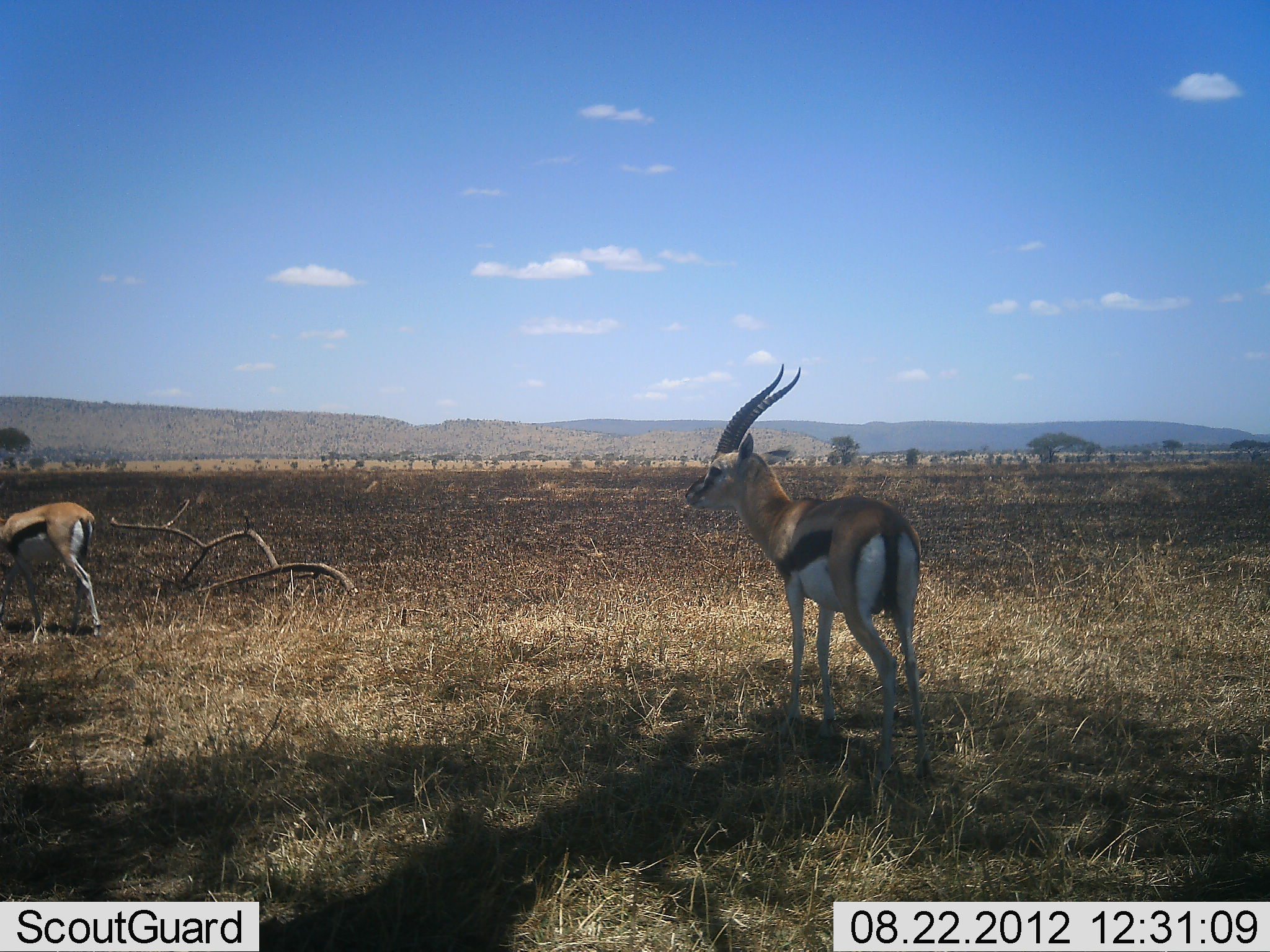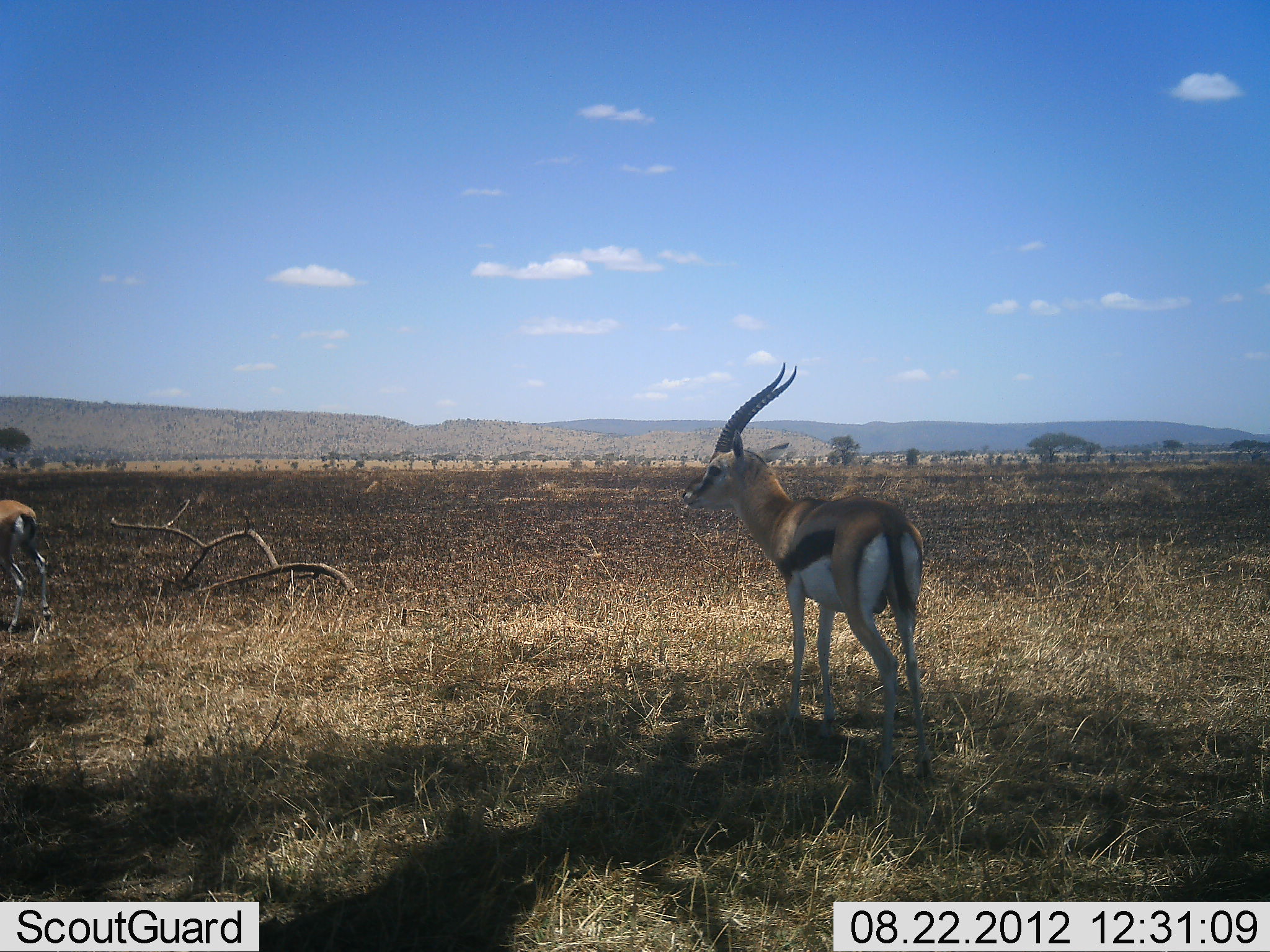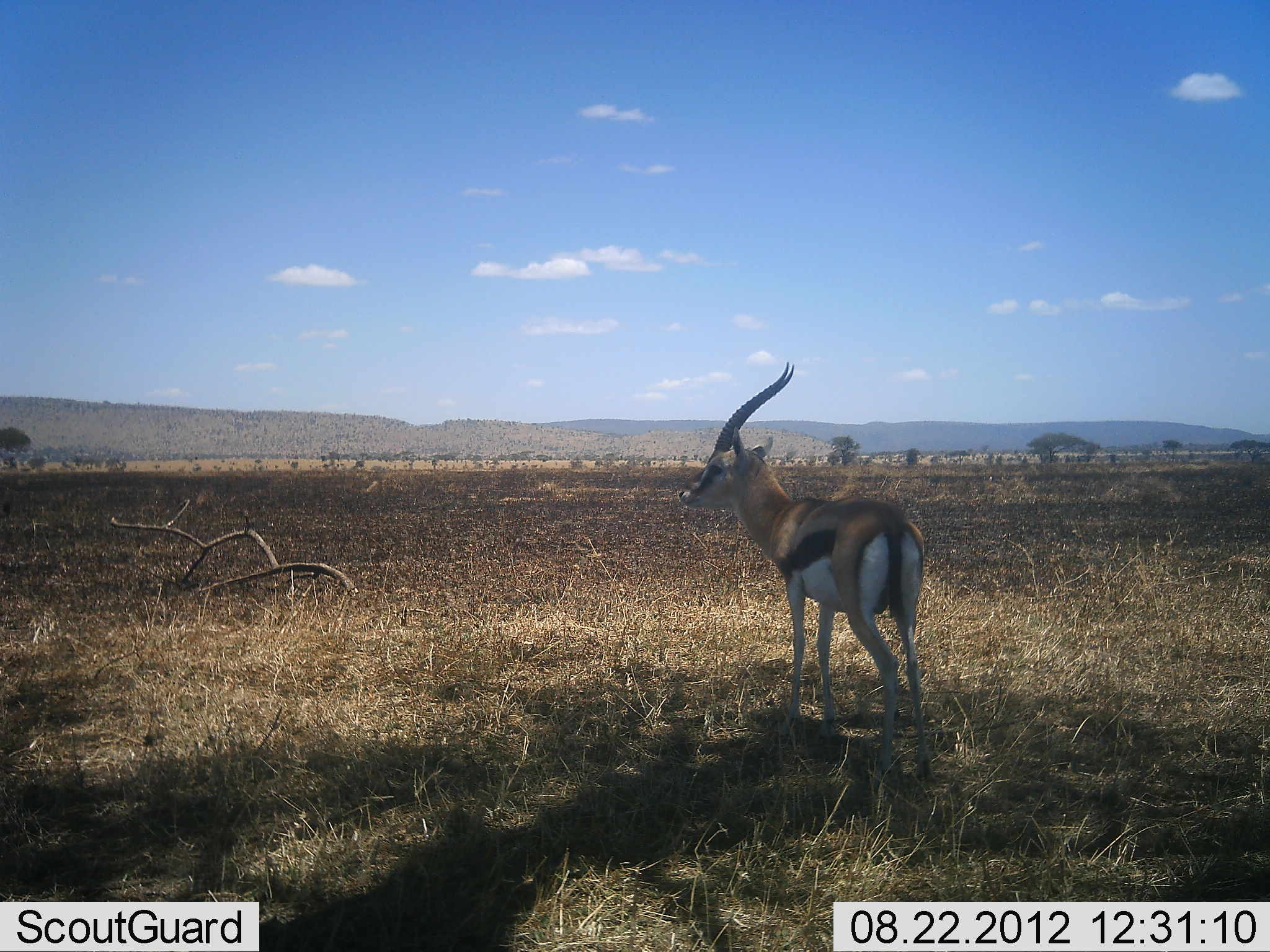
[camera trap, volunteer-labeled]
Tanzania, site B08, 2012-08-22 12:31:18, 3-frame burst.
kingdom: Animalia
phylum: Chordata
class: Mammalia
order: Artiodactyla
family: Bovidae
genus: Eudorcas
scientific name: Eudorcas thomsonii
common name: thomson's gazelle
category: gazellethomsons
Gazellethomsons (thomson's gazelle) (Eudorcas thomsonii), count 2. Behavior (volunteer vote fractions): standing 90%, resting 0%, moving 70%, interacting 0%. Young present (vote fraction): 0%. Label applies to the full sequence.